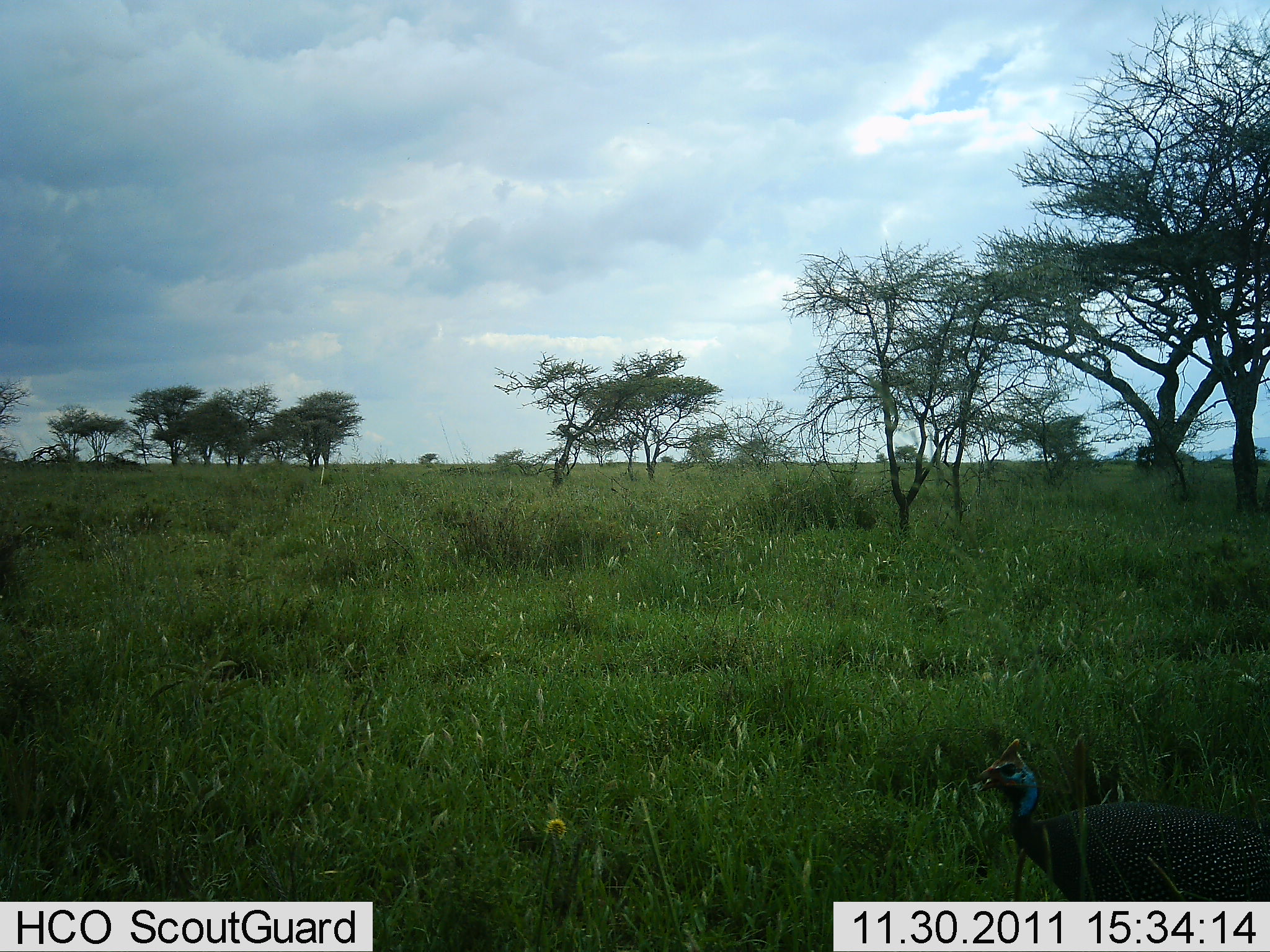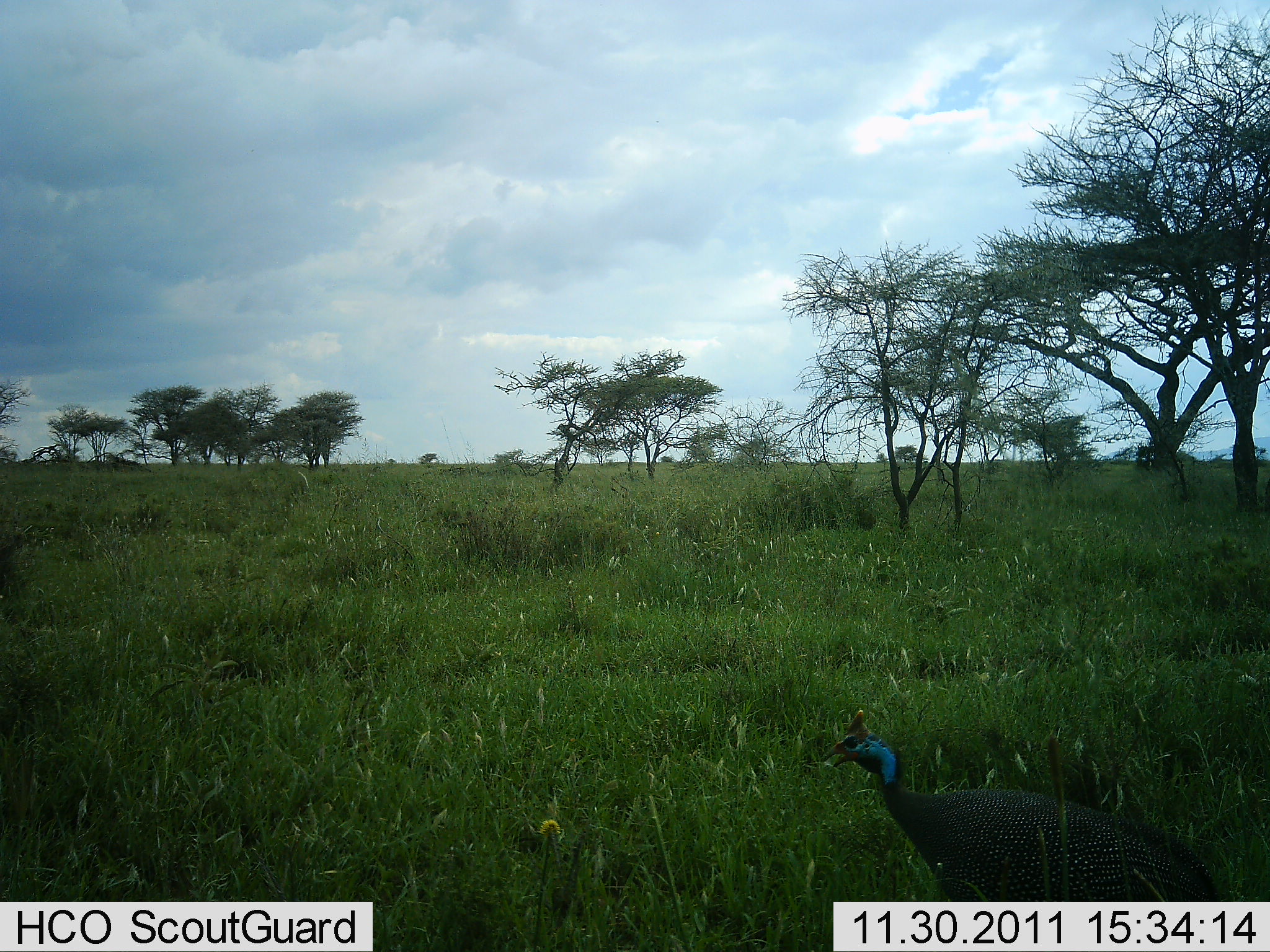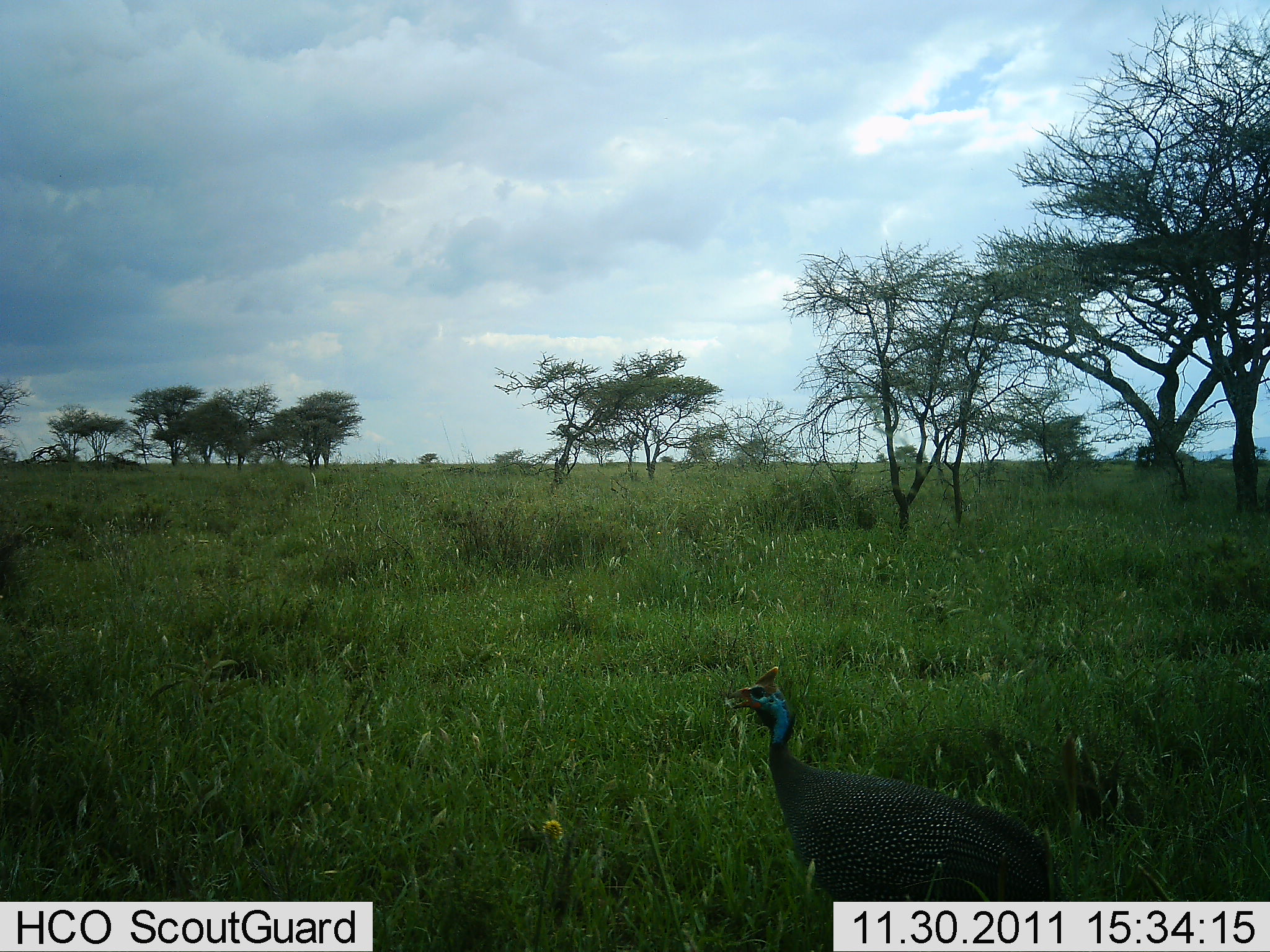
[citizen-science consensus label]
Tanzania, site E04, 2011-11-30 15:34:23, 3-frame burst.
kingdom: Animalia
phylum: Chordata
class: Aves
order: Galliformes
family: Numididae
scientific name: Numididae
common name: guinea fowl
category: guineafowl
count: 1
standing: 35%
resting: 0%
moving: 65%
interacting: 0%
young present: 0%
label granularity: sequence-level